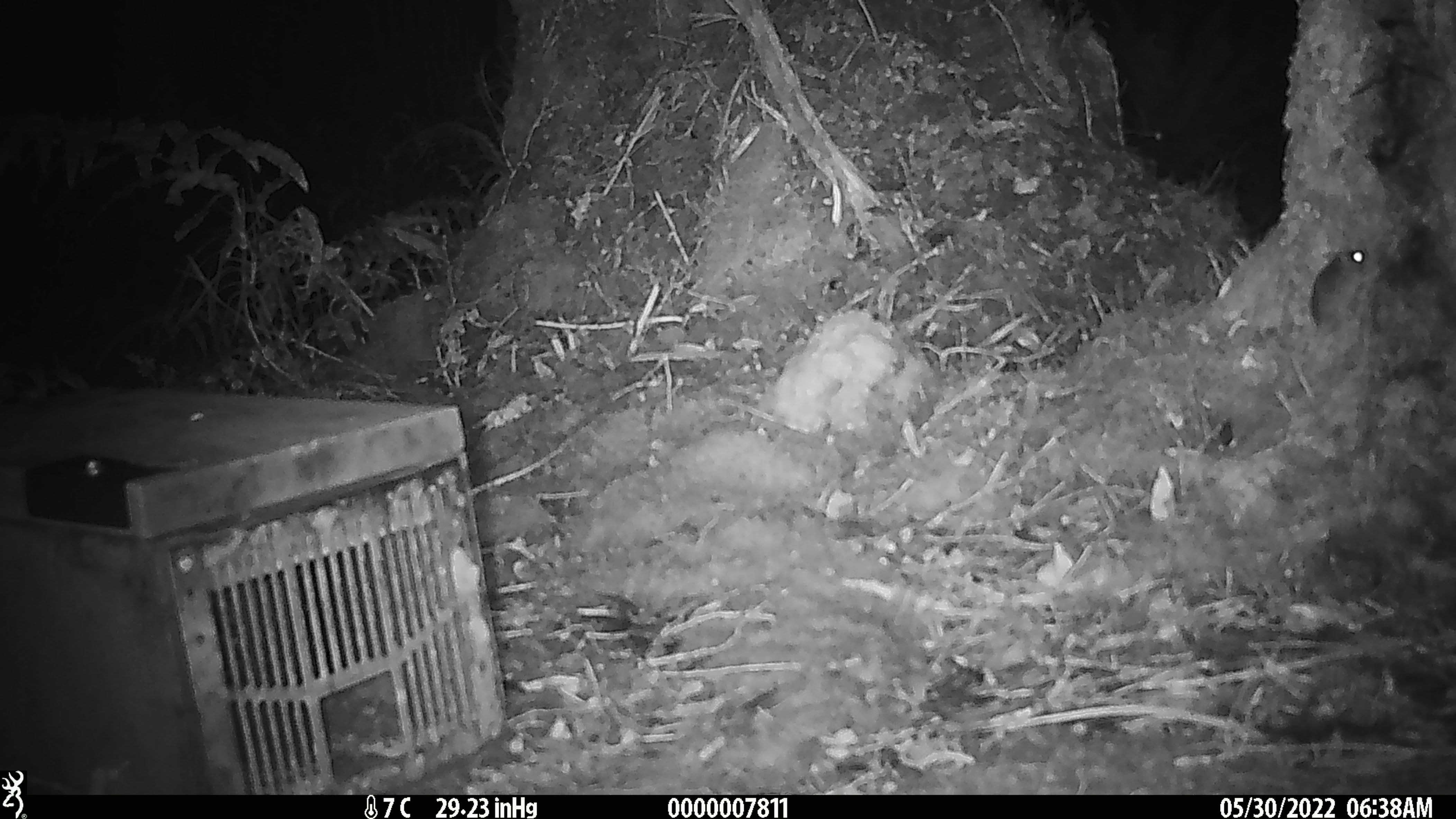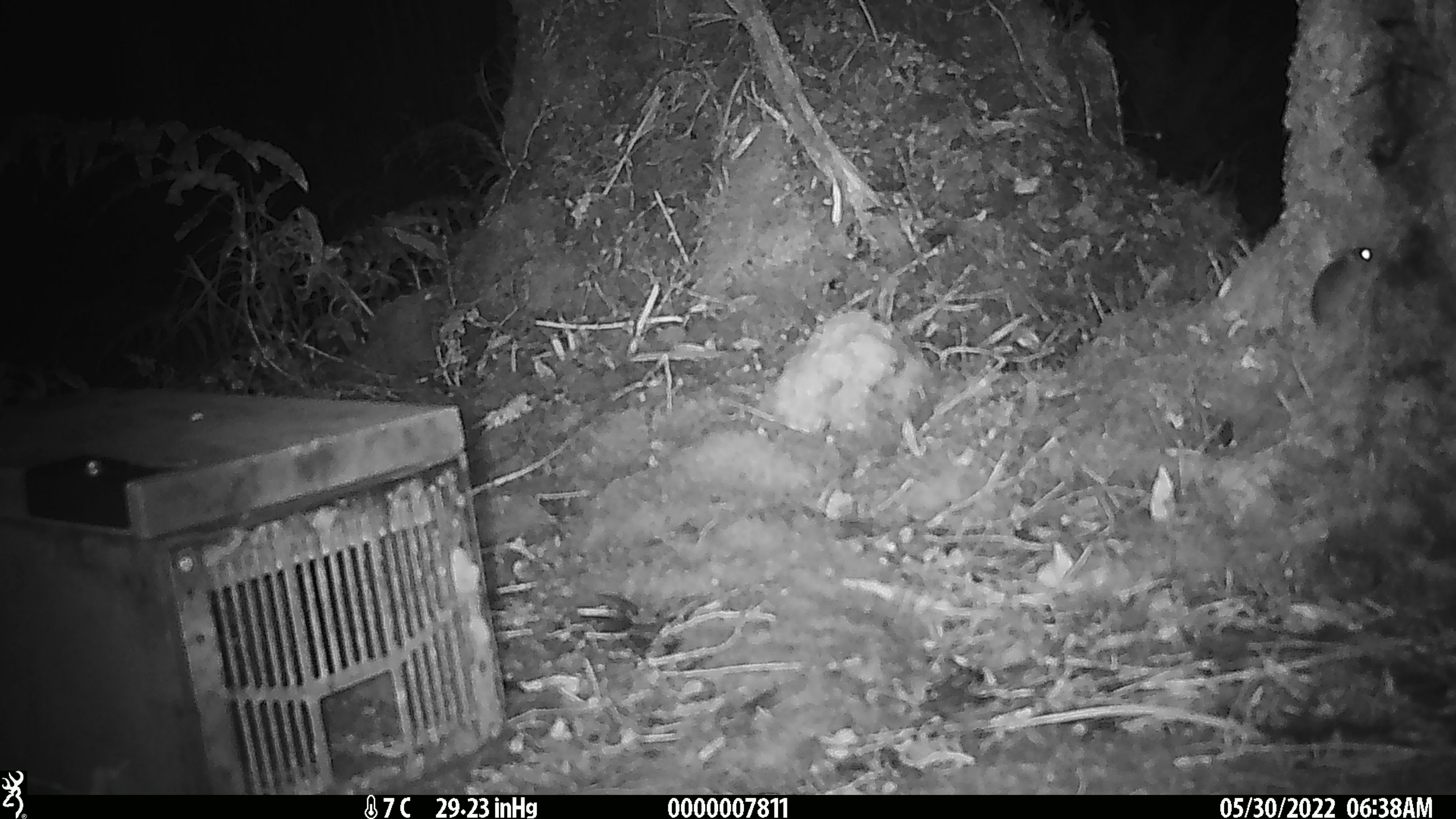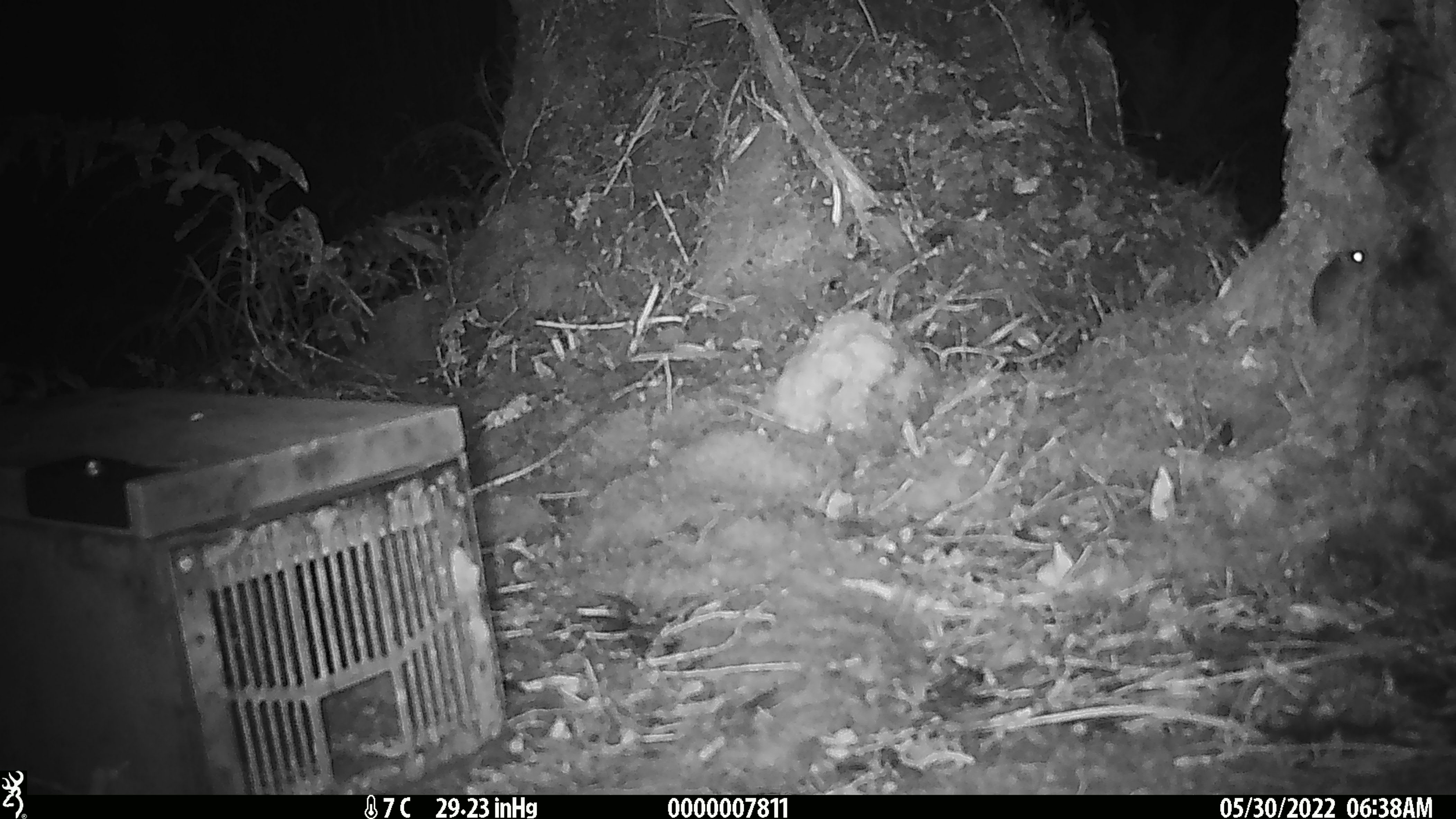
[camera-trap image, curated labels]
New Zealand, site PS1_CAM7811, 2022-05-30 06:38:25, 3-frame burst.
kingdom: Animalia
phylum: Chordata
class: Mammalia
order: Rodentia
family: Muridae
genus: Mus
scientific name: Mus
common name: mouse